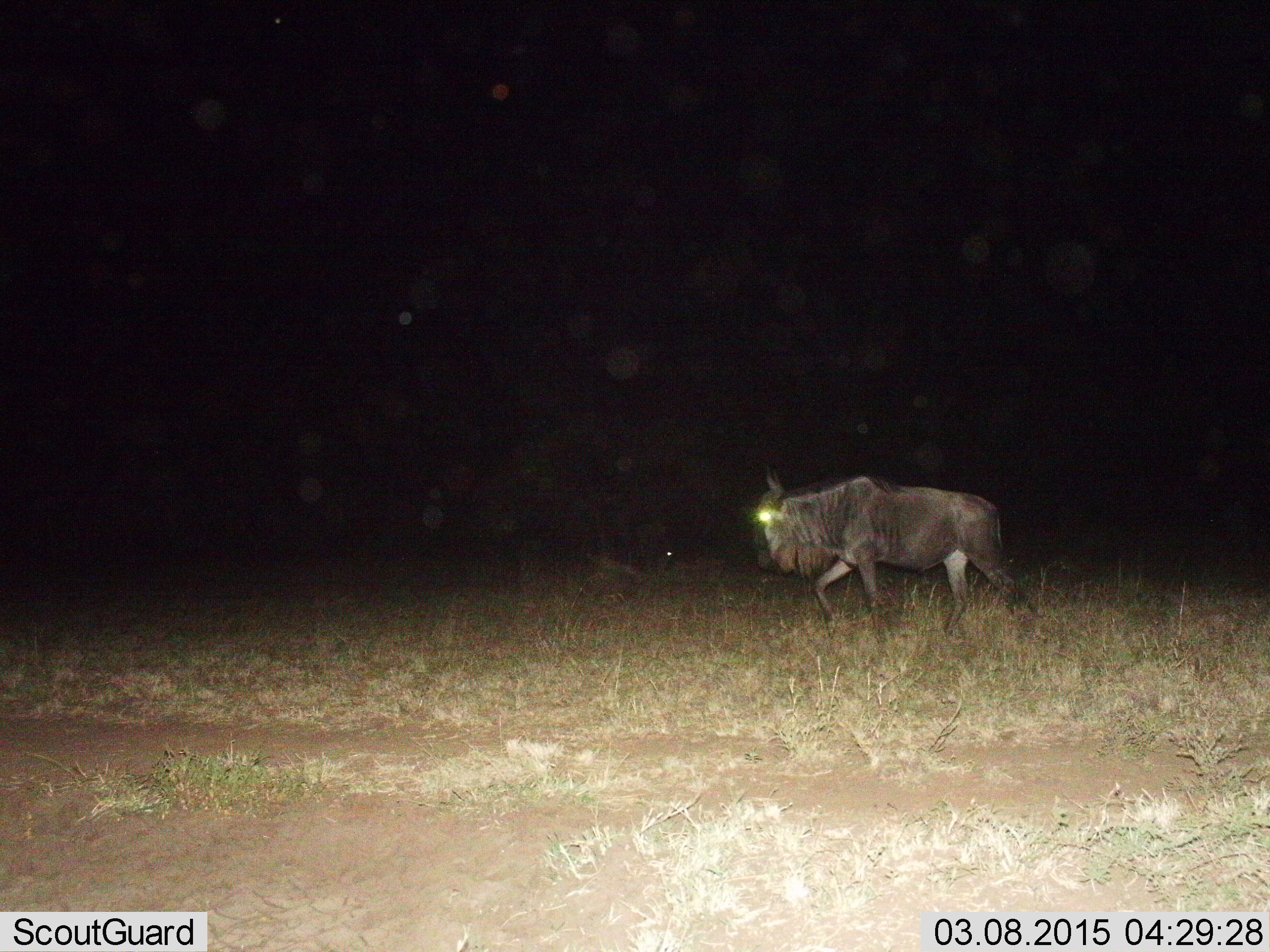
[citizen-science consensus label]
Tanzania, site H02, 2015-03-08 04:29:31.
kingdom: Animalia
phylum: Chordata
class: Mammalia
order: Artiodactyla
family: Bovidae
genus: Connochaetes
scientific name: Connochaetes taurinus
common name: blue wildebeest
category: wildebeest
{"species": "wildebeest (blue wildebeest) (Connochaetes taurinus)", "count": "1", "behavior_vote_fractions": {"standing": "10%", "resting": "0%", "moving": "100%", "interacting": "0%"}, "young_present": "0%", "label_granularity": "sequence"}